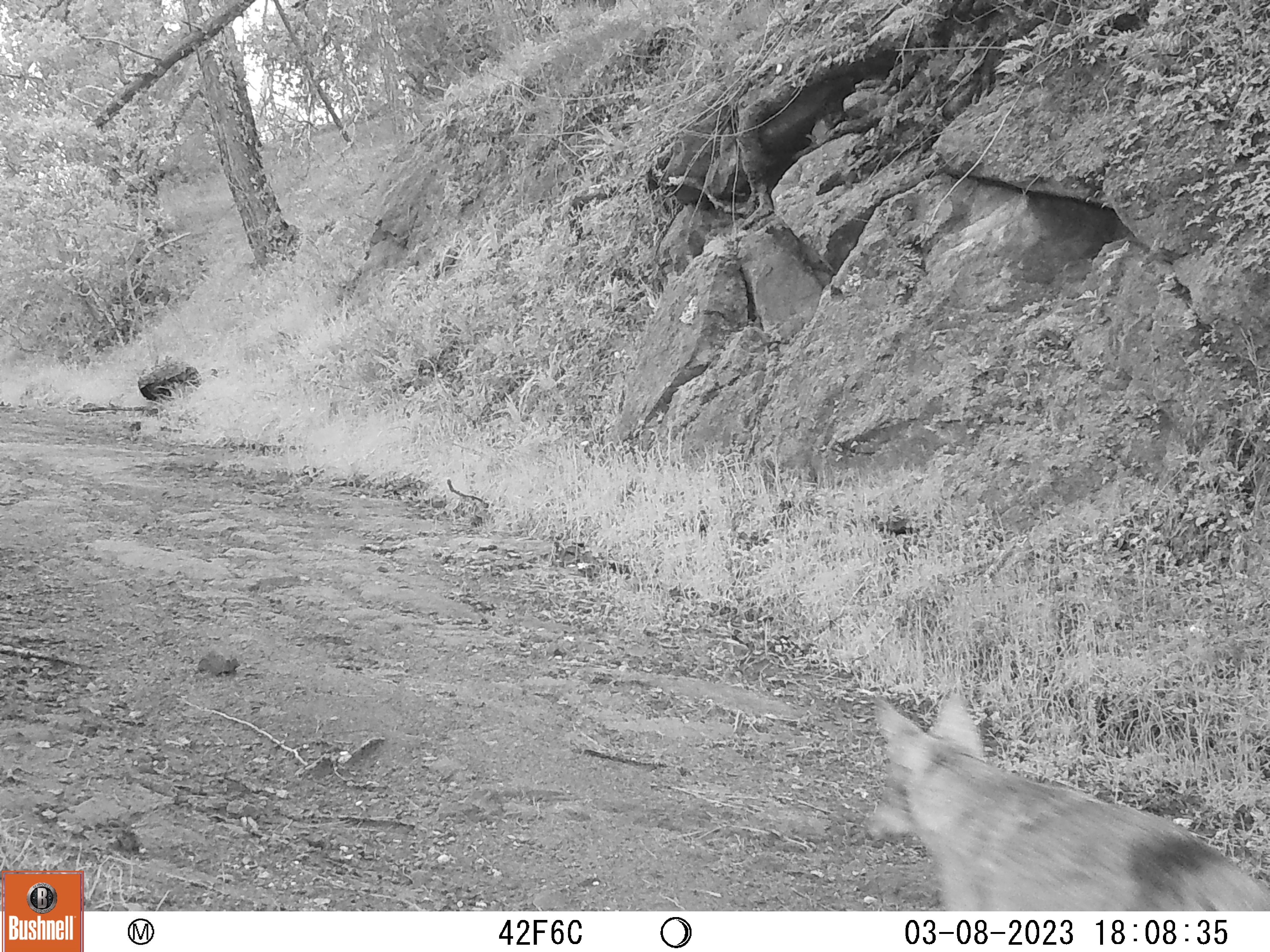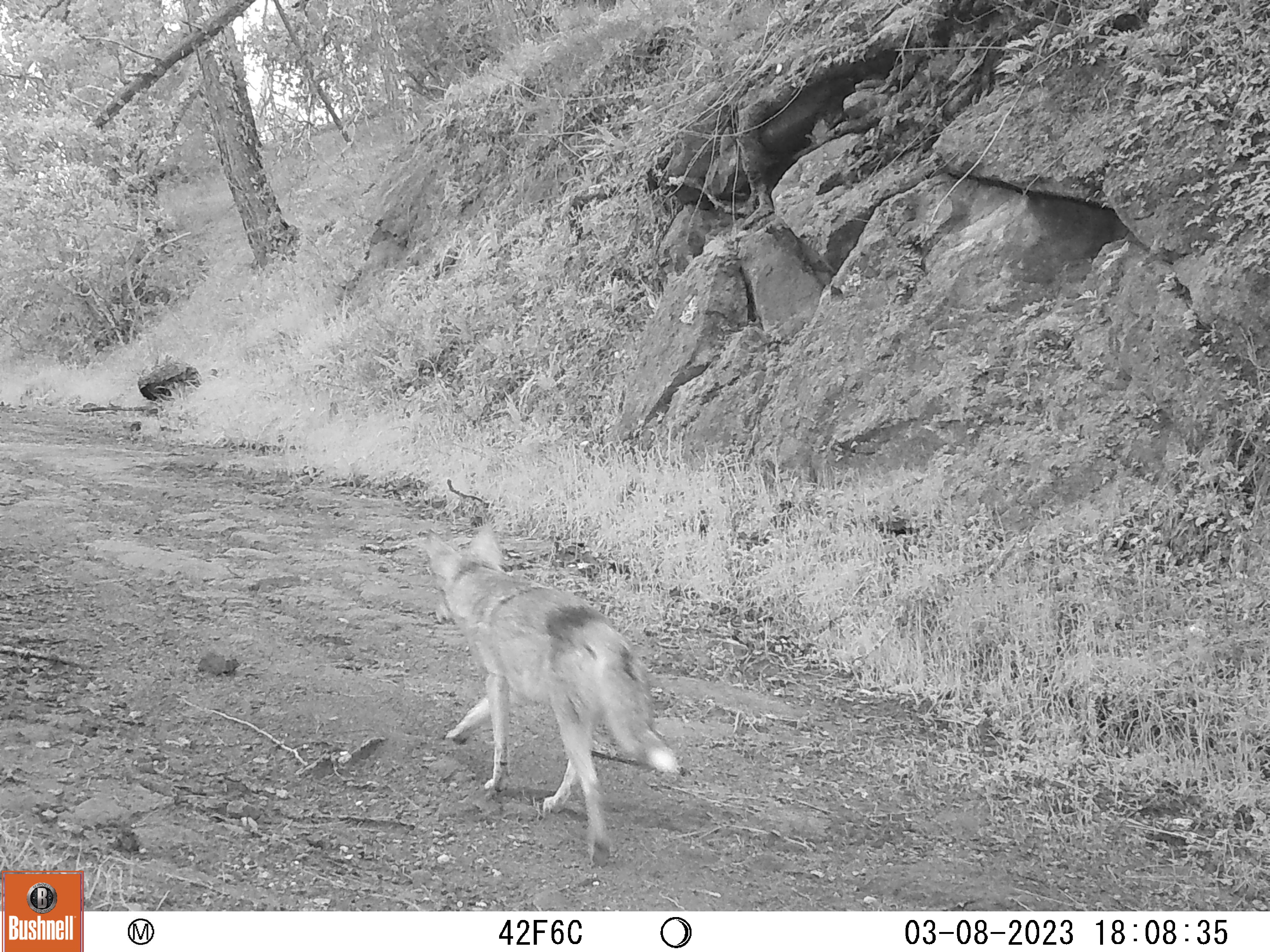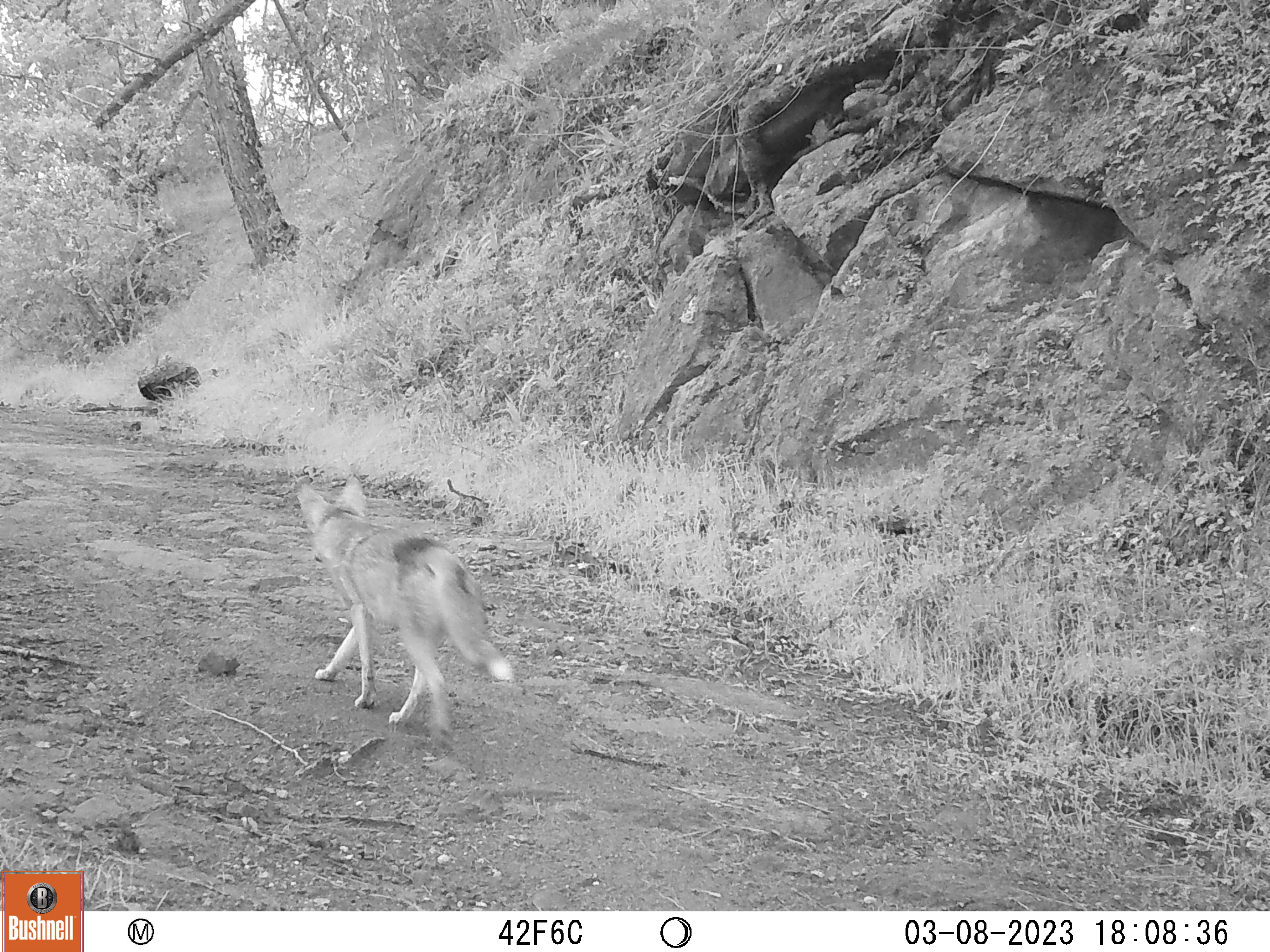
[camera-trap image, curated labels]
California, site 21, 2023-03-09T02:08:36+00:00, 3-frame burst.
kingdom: Animalia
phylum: Chordata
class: Mammalia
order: Carnivora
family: Canidae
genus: Canis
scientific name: Canis latrans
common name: coyote